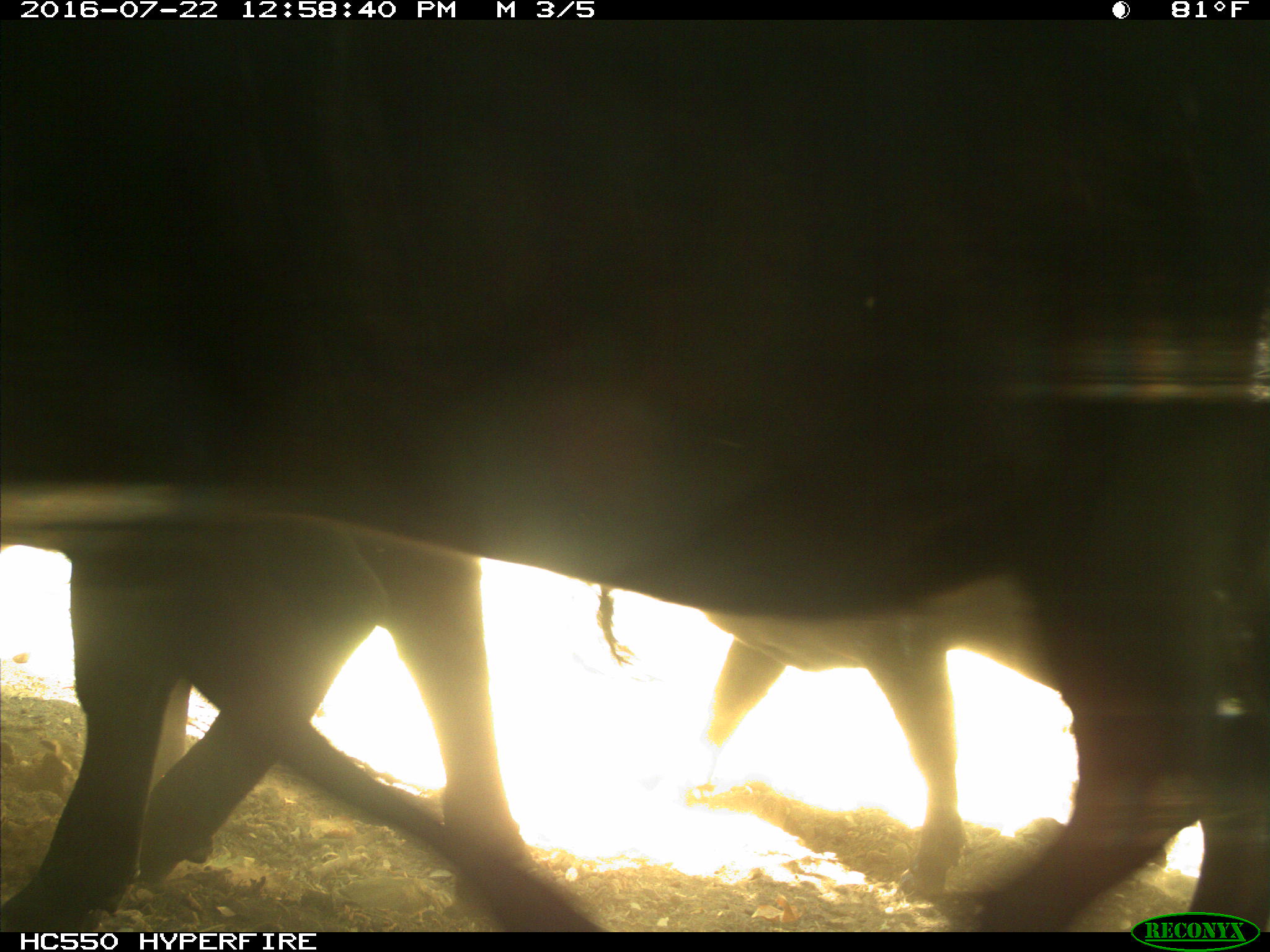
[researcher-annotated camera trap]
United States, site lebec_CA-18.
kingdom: Animalia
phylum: Chordata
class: Mammalia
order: Artiodactyla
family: Bovidae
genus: Bos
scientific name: Bos taurus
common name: domestic cow